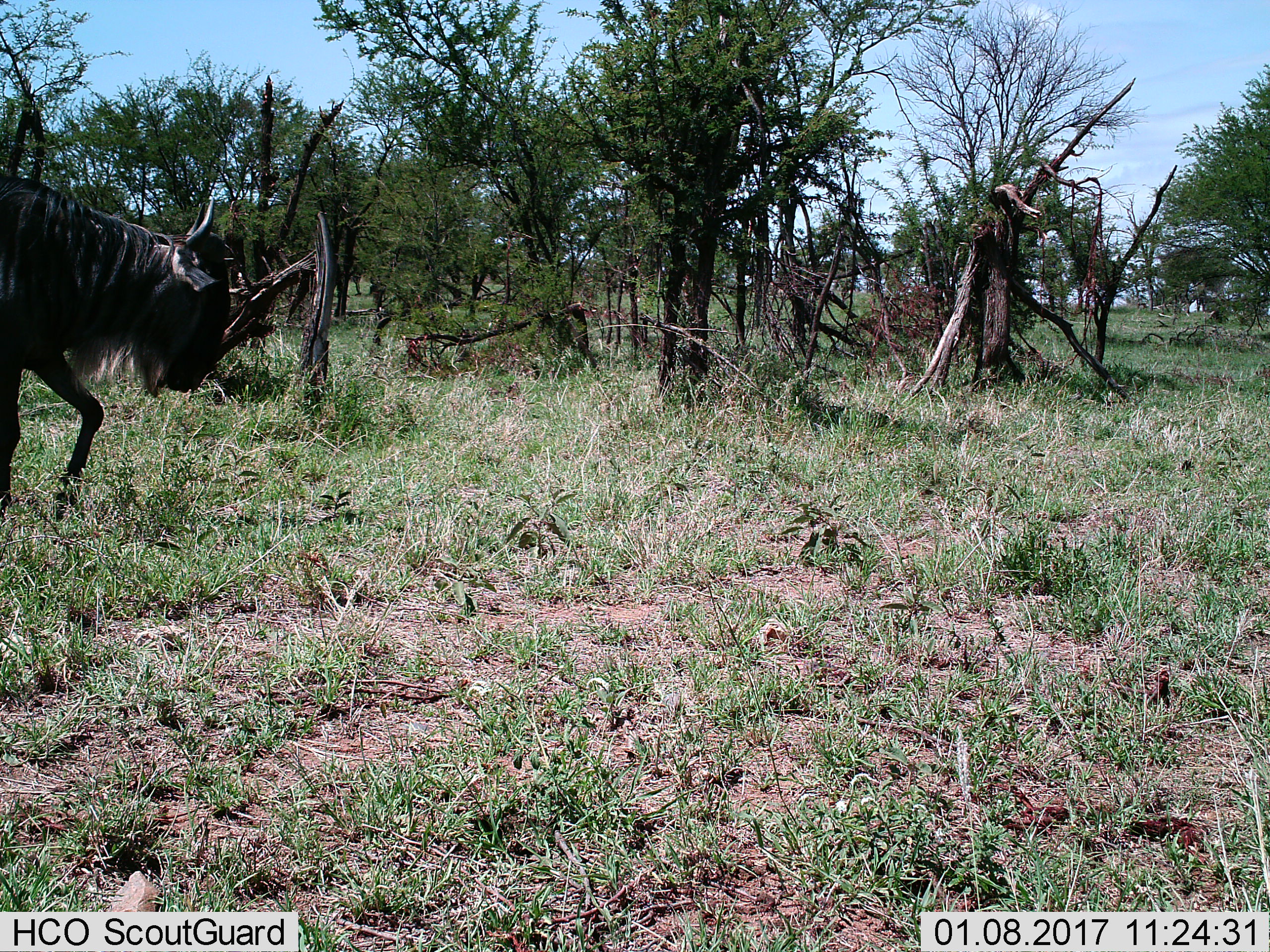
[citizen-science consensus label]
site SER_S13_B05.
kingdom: Animalia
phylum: Chordata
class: Mammalia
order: Artiodactyla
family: Bovidae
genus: Connochaetes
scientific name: Connochaetes taurinus taurinus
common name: blue wildebeest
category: wildebeestblue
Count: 1.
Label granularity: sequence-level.